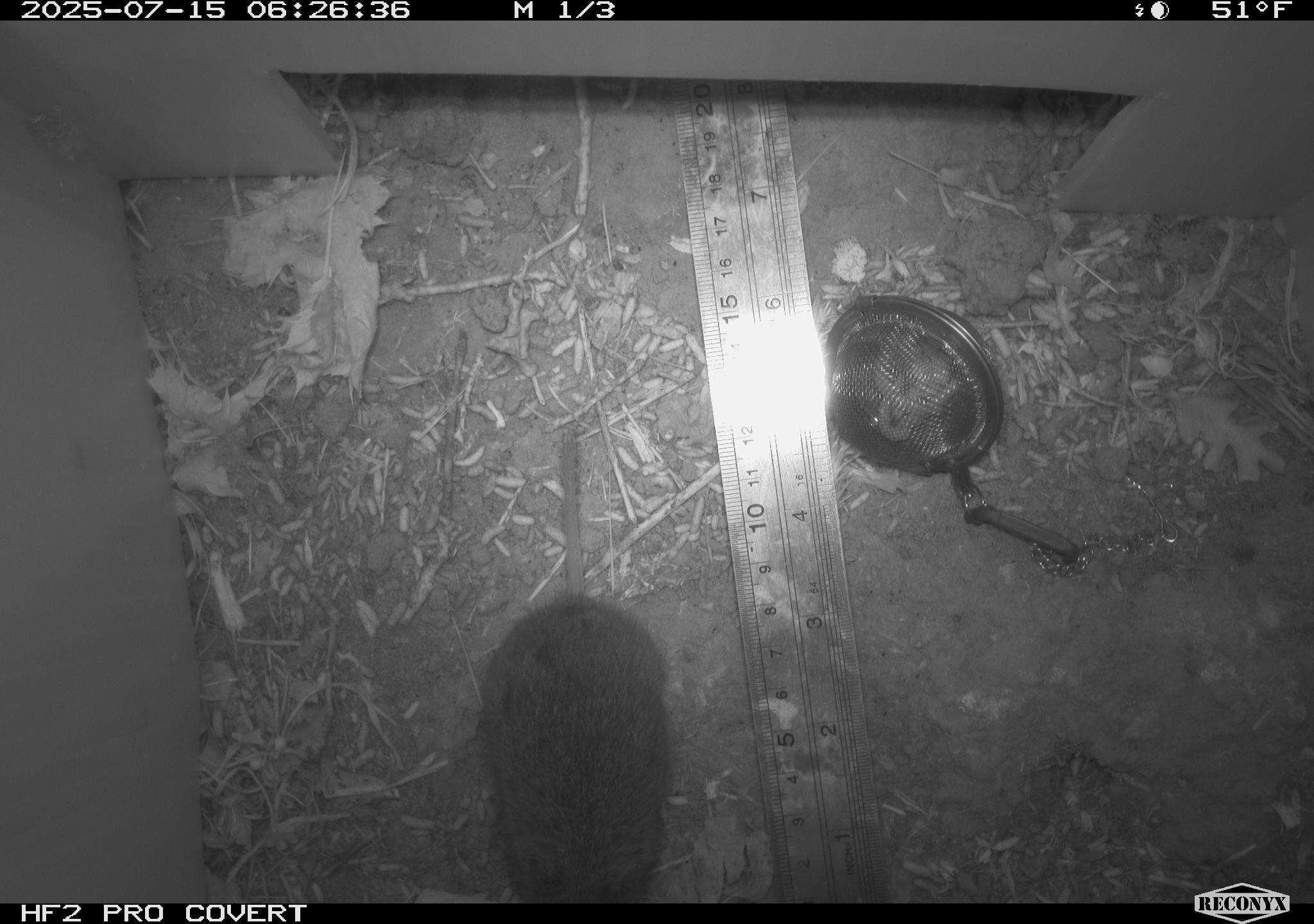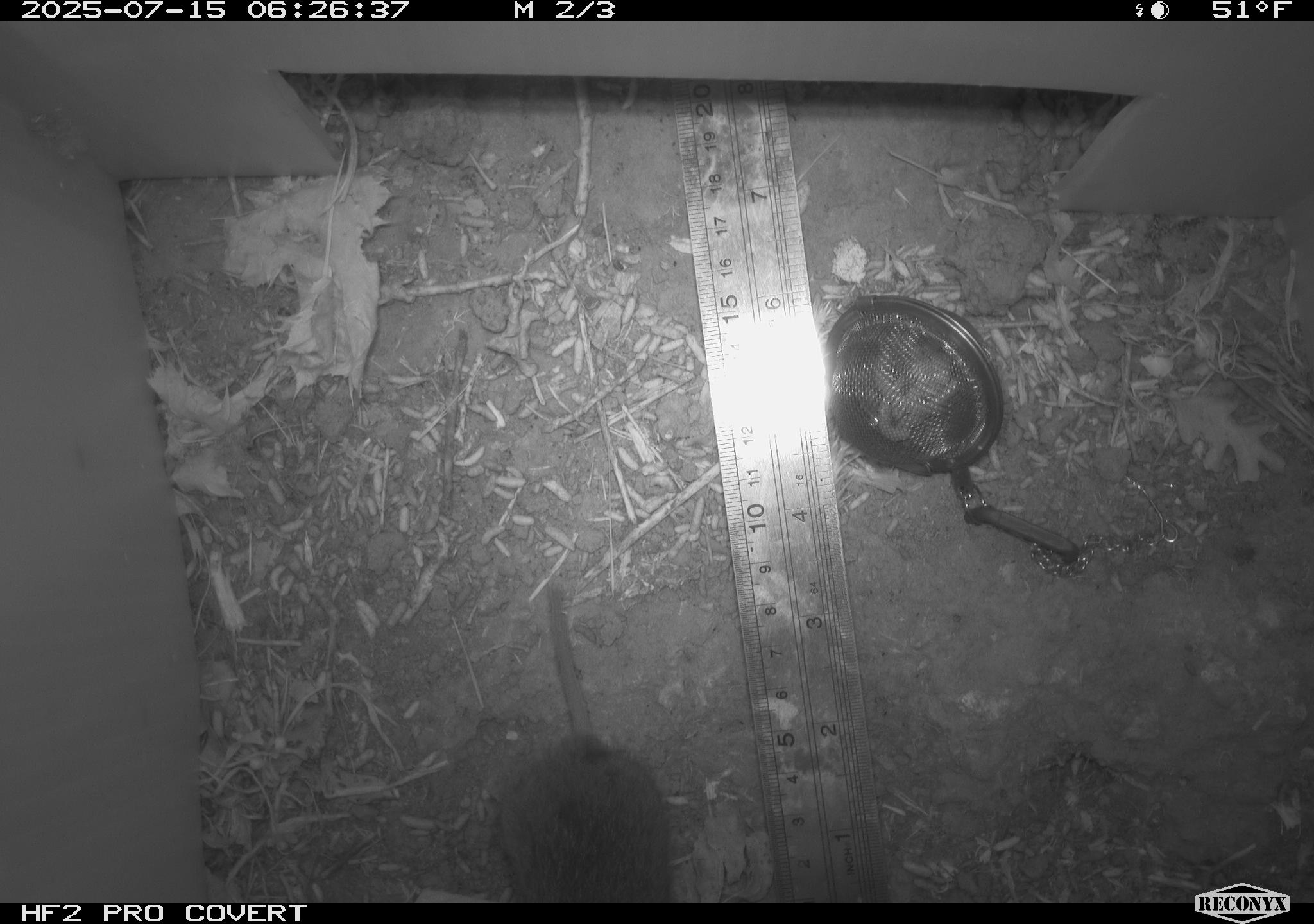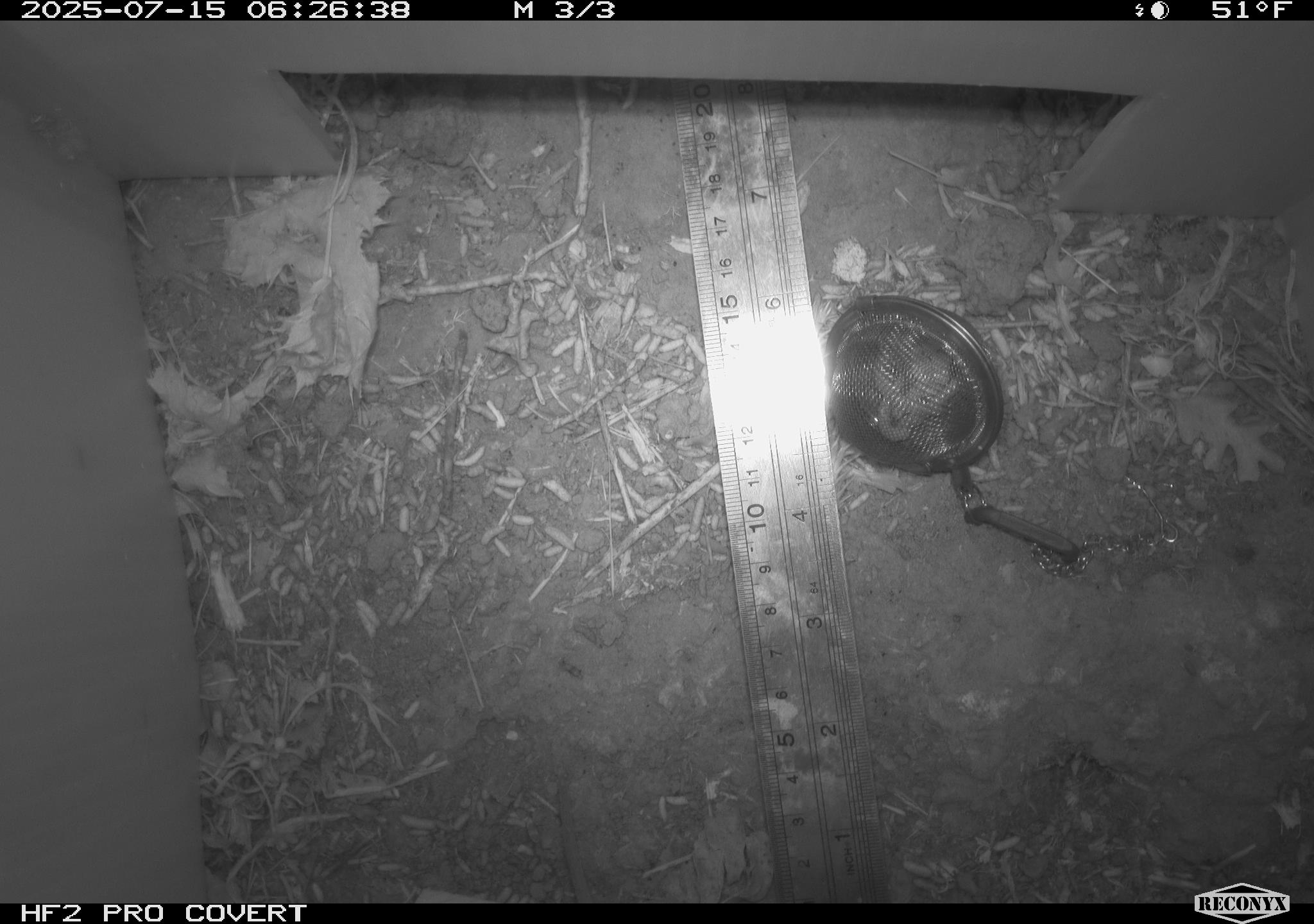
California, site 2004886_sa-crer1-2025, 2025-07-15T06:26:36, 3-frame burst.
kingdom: Animalia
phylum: Chordata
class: Mammalia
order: Rodentia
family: Cricetidae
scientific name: Arvicolinae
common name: voles, lemmings, and muskrats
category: arvicolinae subfamily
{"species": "arvicolinae subfamily (voles, lemmings, and muskrats) (Arvicolinae)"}